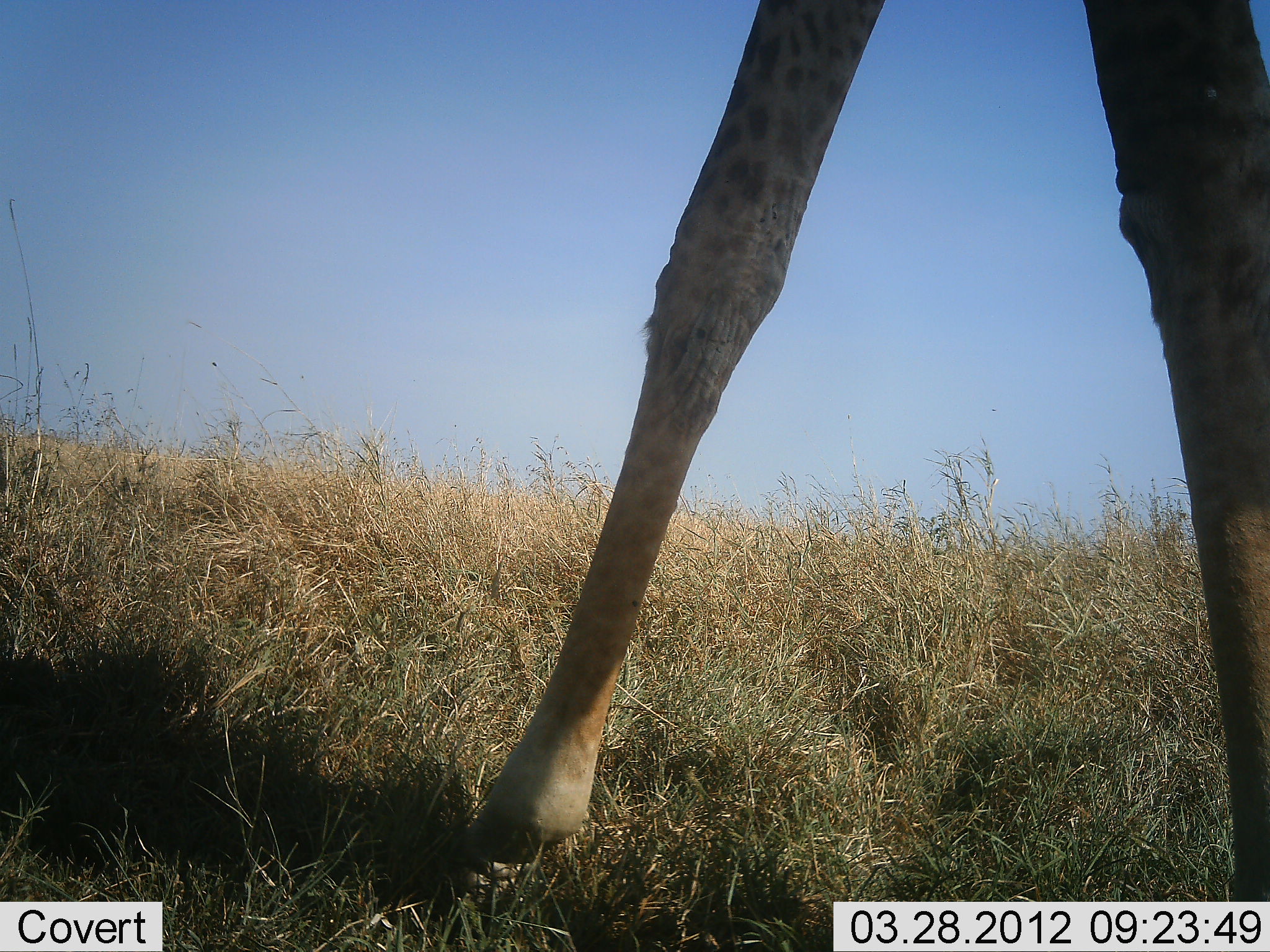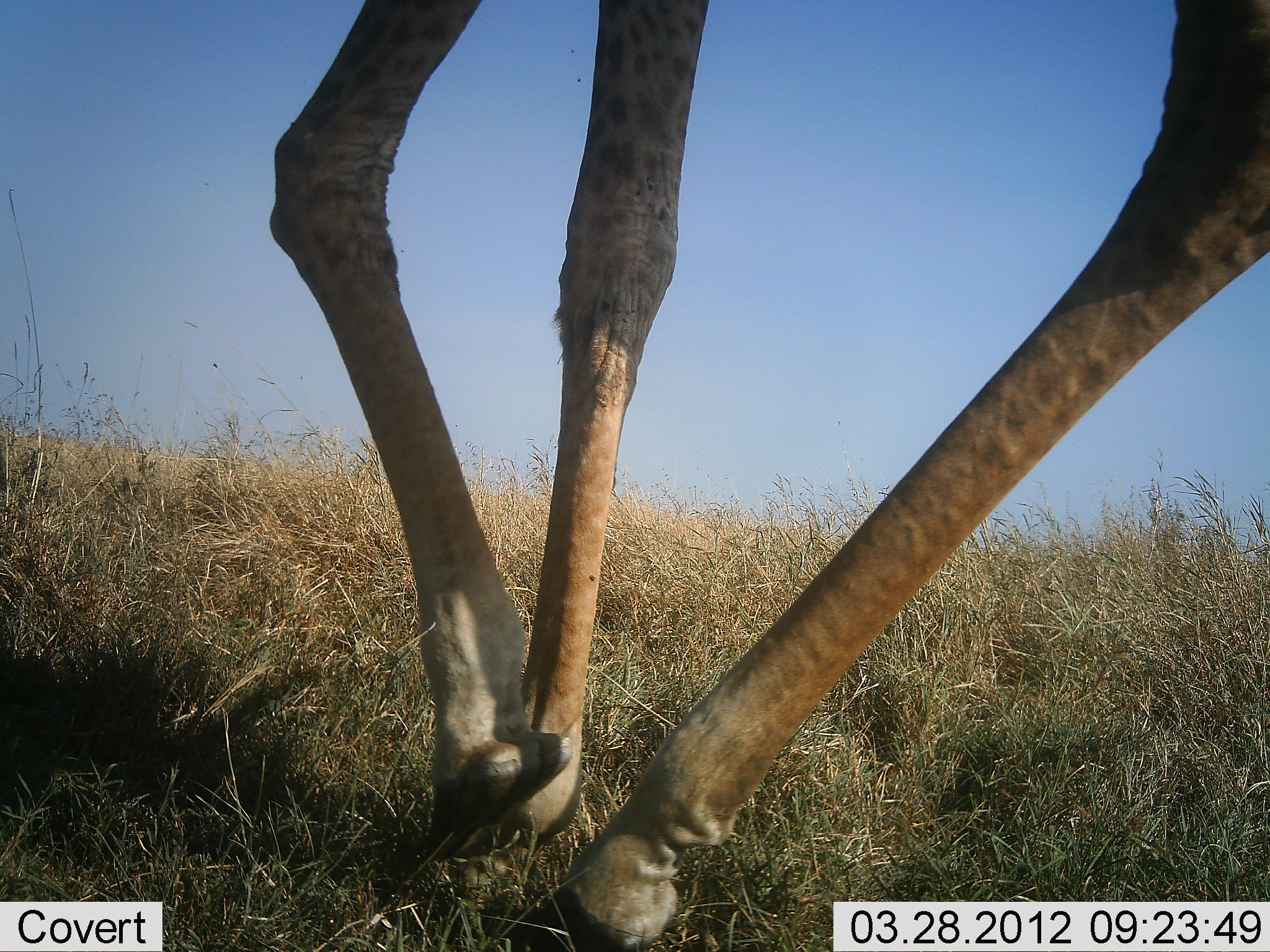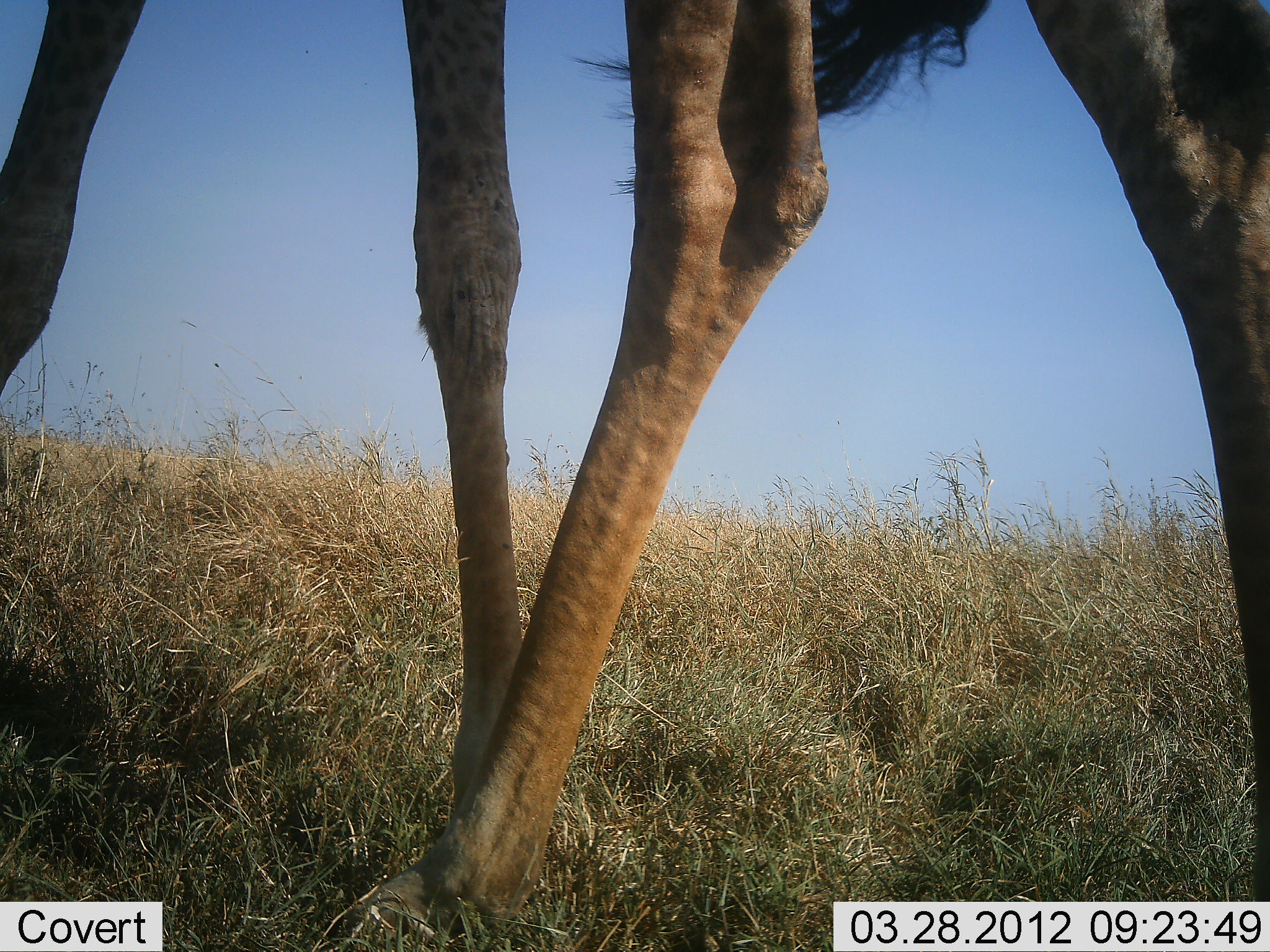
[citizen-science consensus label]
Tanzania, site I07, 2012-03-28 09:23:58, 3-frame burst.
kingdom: Animalia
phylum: Chordata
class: Mammalia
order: Artiodactyla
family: Giraffidae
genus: Giraffa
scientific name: Giraffa camelopardalis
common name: giraffe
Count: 1.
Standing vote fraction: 17%.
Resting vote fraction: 0%.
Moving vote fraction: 83%.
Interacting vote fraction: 0%.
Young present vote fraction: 0%.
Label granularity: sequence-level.